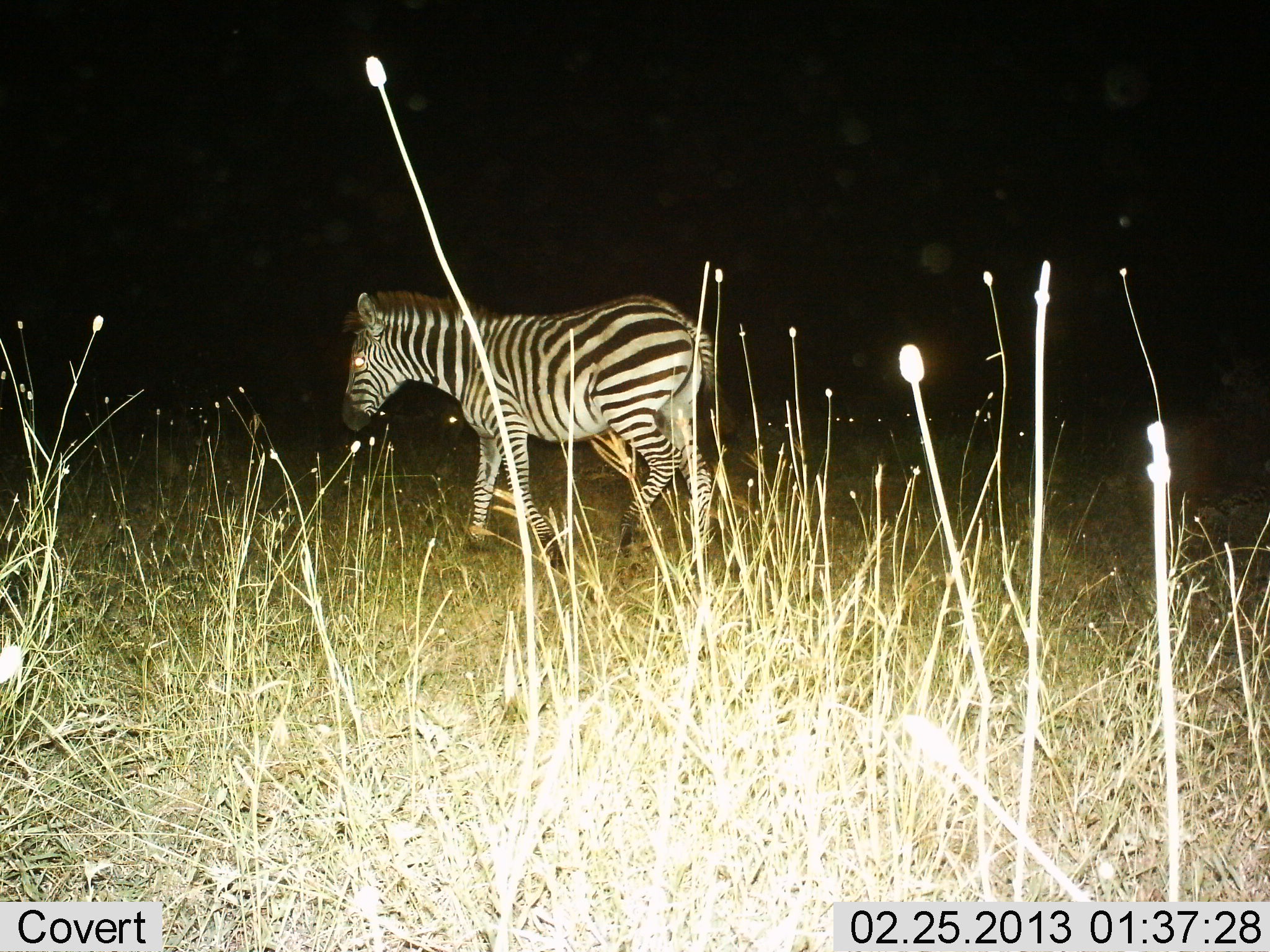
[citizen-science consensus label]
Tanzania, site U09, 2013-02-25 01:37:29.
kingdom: Animalia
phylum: Chordata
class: Mammalia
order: Perissodactyla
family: Equidae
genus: Equus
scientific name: Equus quagga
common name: plains zebra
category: zebra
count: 1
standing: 16%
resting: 0%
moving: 88%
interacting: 0%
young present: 0%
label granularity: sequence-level